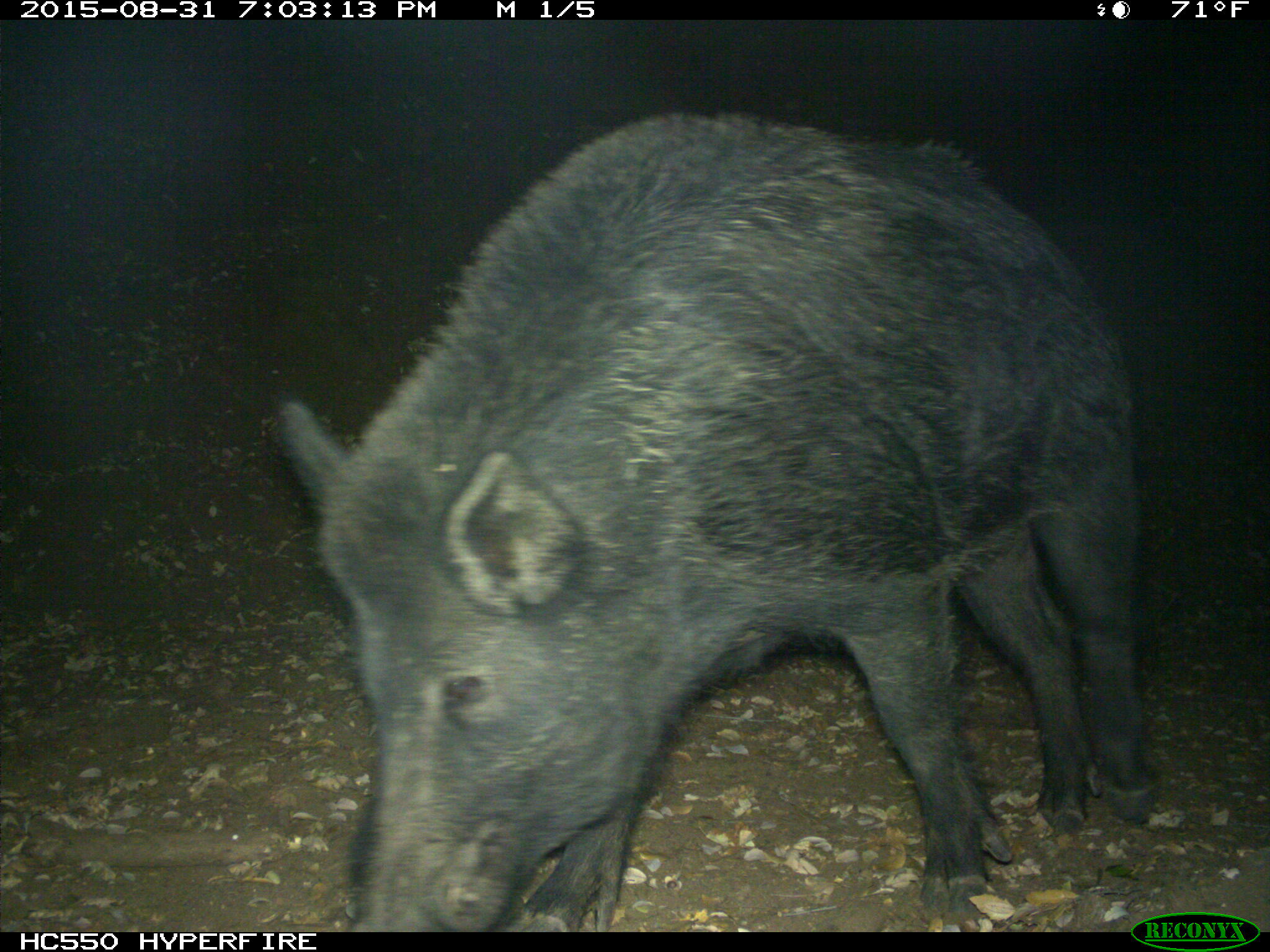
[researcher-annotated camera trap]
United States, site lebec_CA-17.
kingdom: Animalia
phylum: Chordata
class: Mammalia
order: Artiodactyla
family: Suidae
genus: Sus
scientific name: Sus scrofa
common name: wild boar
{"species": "Sus scrofa (wild boar)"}